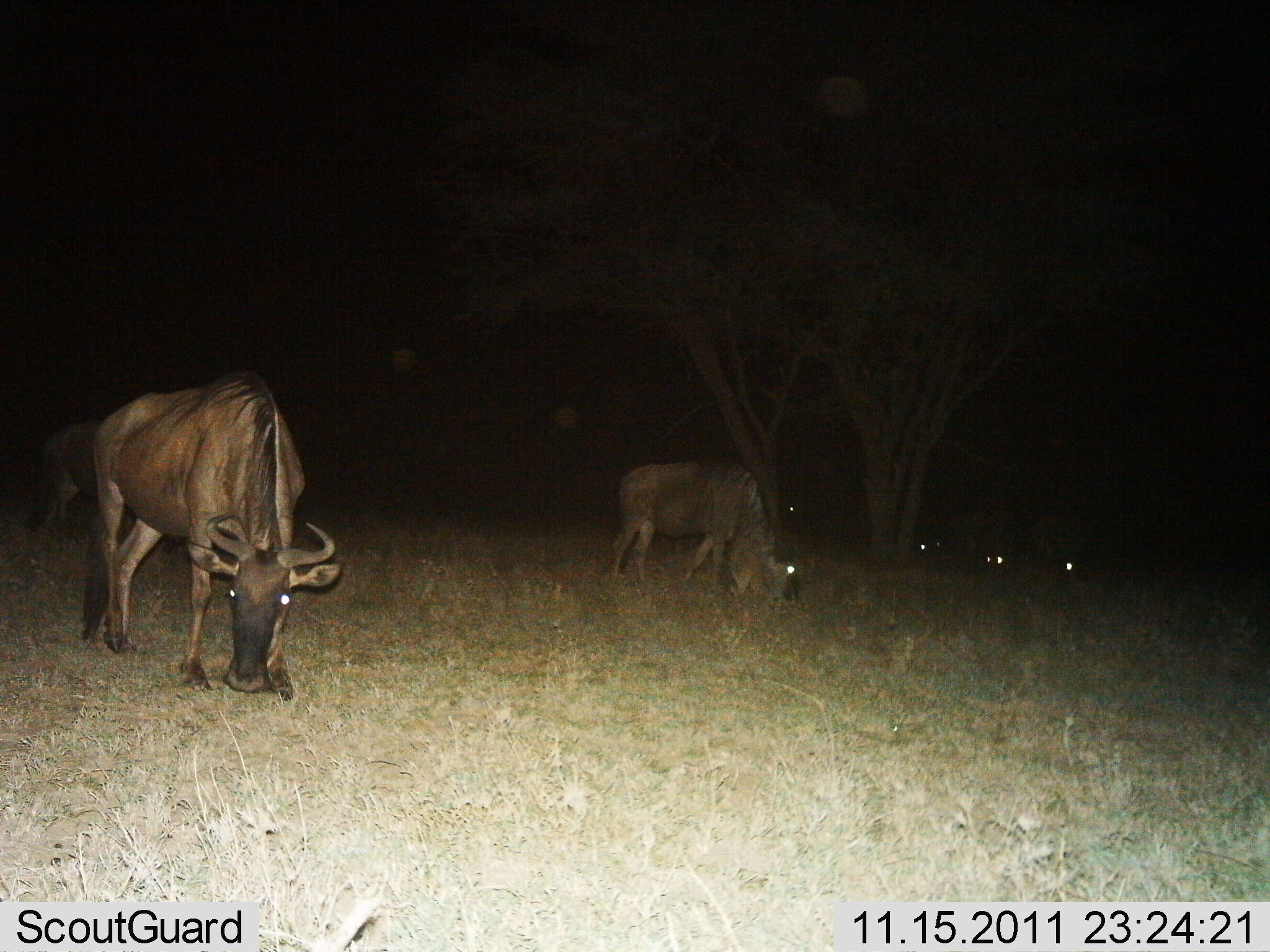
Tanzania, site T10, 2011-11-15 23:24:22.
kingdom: Animalia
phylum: Chordata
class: Mammalia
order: Artiodactyla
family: Bovidae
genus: Connochaetes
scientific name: Connochaetes taurinus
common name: blue wildebeest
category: wildebeest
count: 6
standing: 8%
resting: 0%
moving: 8%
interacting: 0%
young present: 0%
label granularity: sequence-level